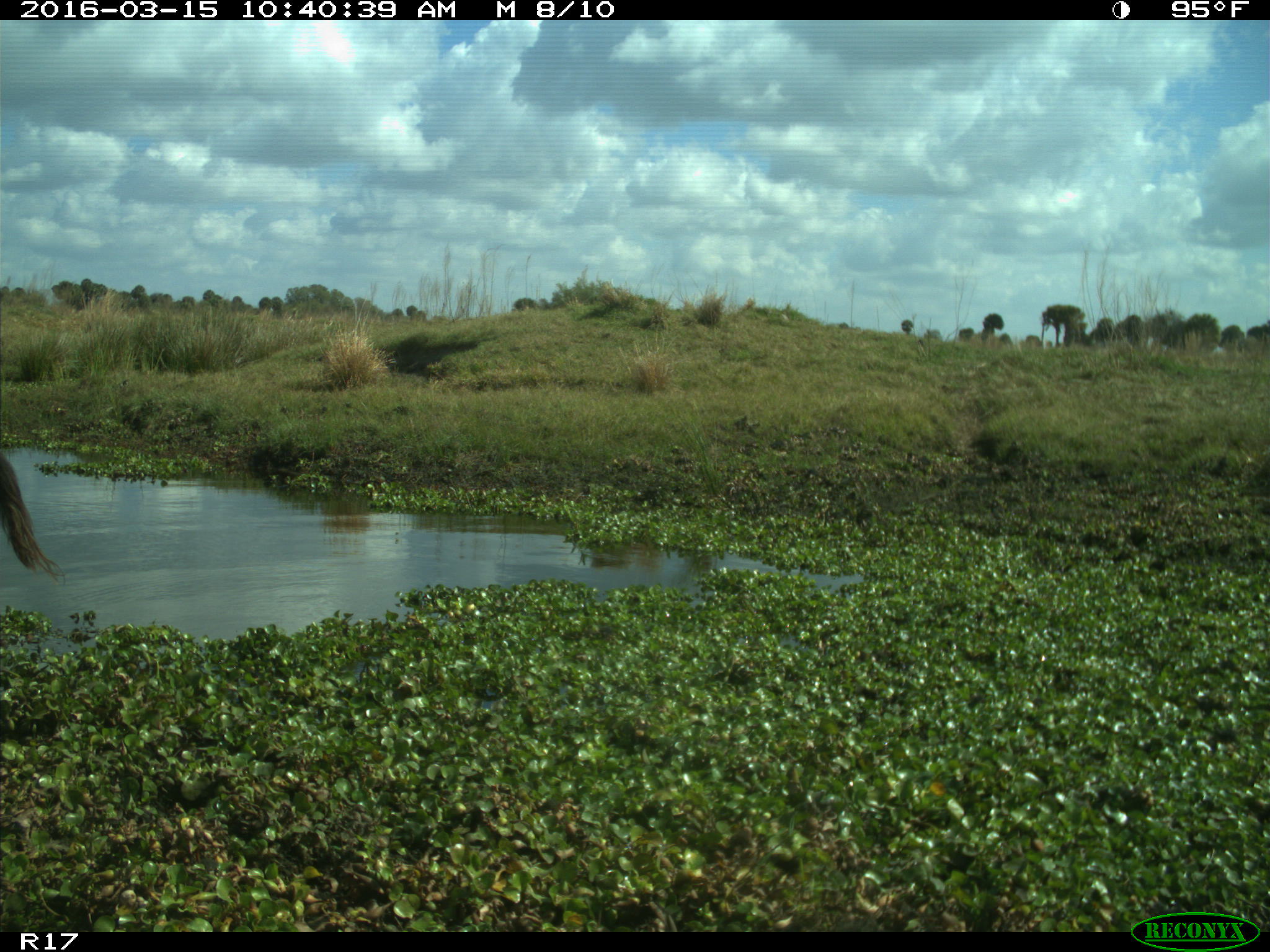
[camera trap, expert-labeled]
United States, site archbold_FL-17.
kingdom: Animalia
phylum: Chordata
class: Mammalia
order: Artiodactyla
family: Bovidae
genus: Bos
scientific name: Bos taurus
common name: domestic cow